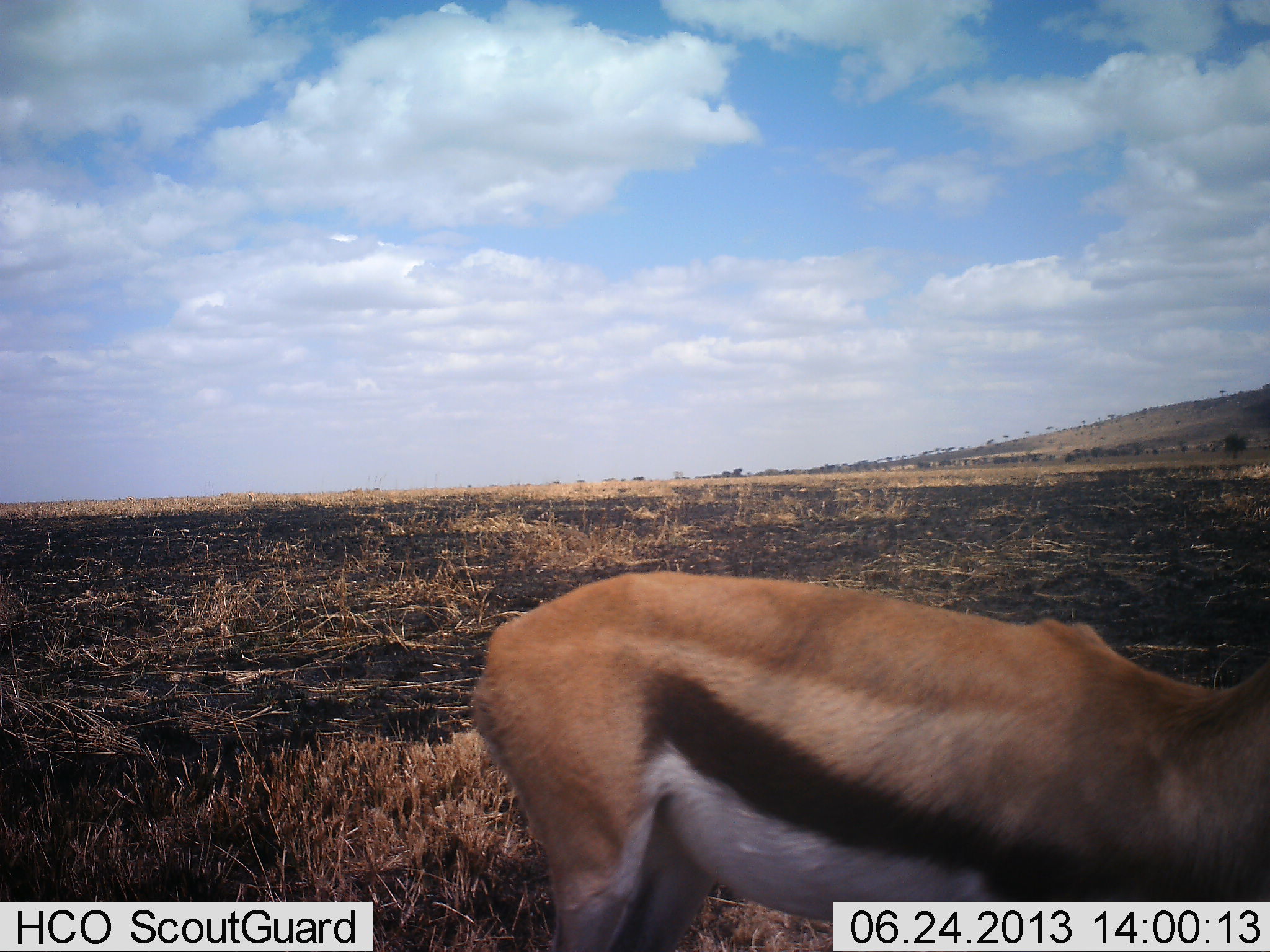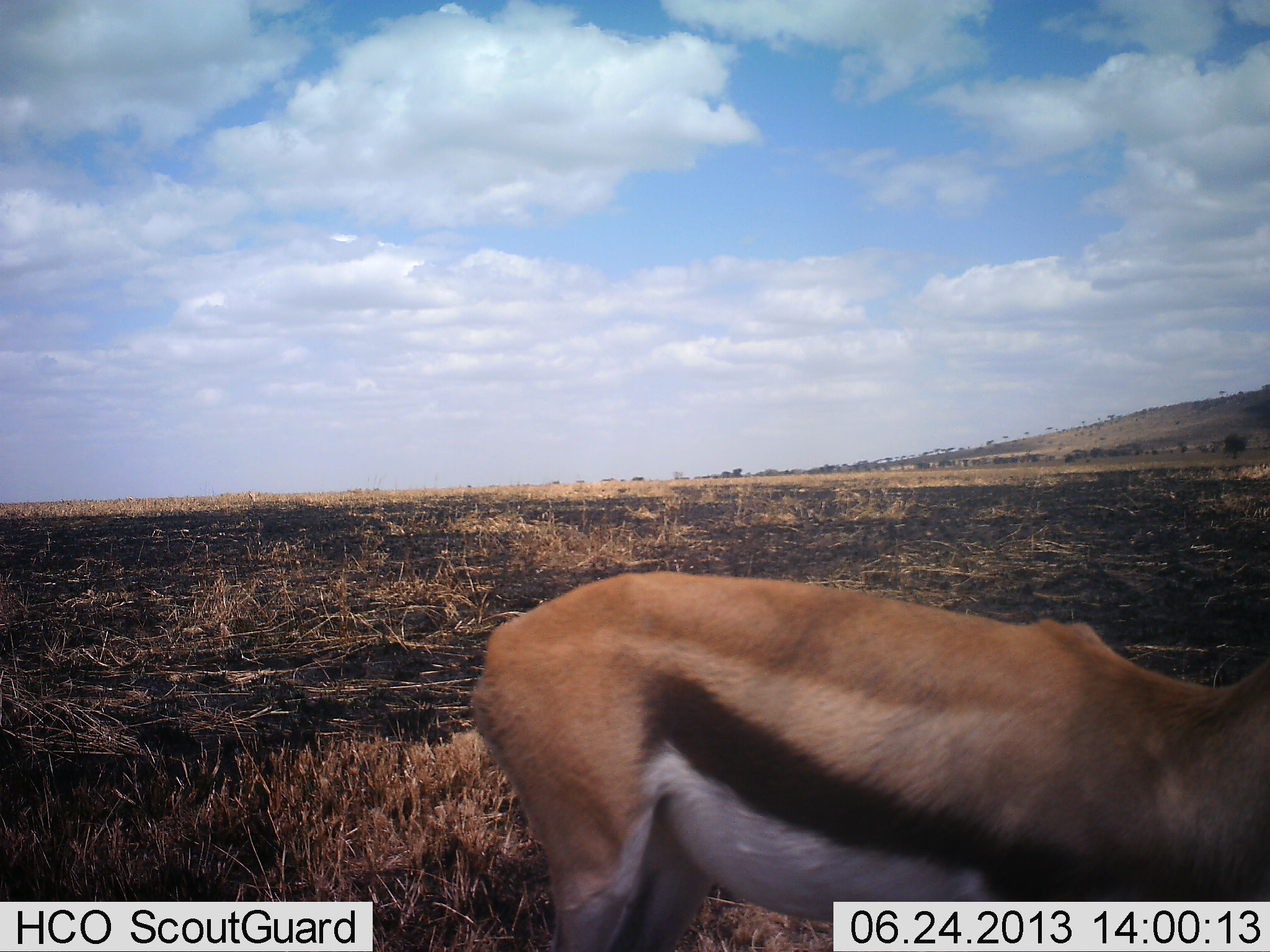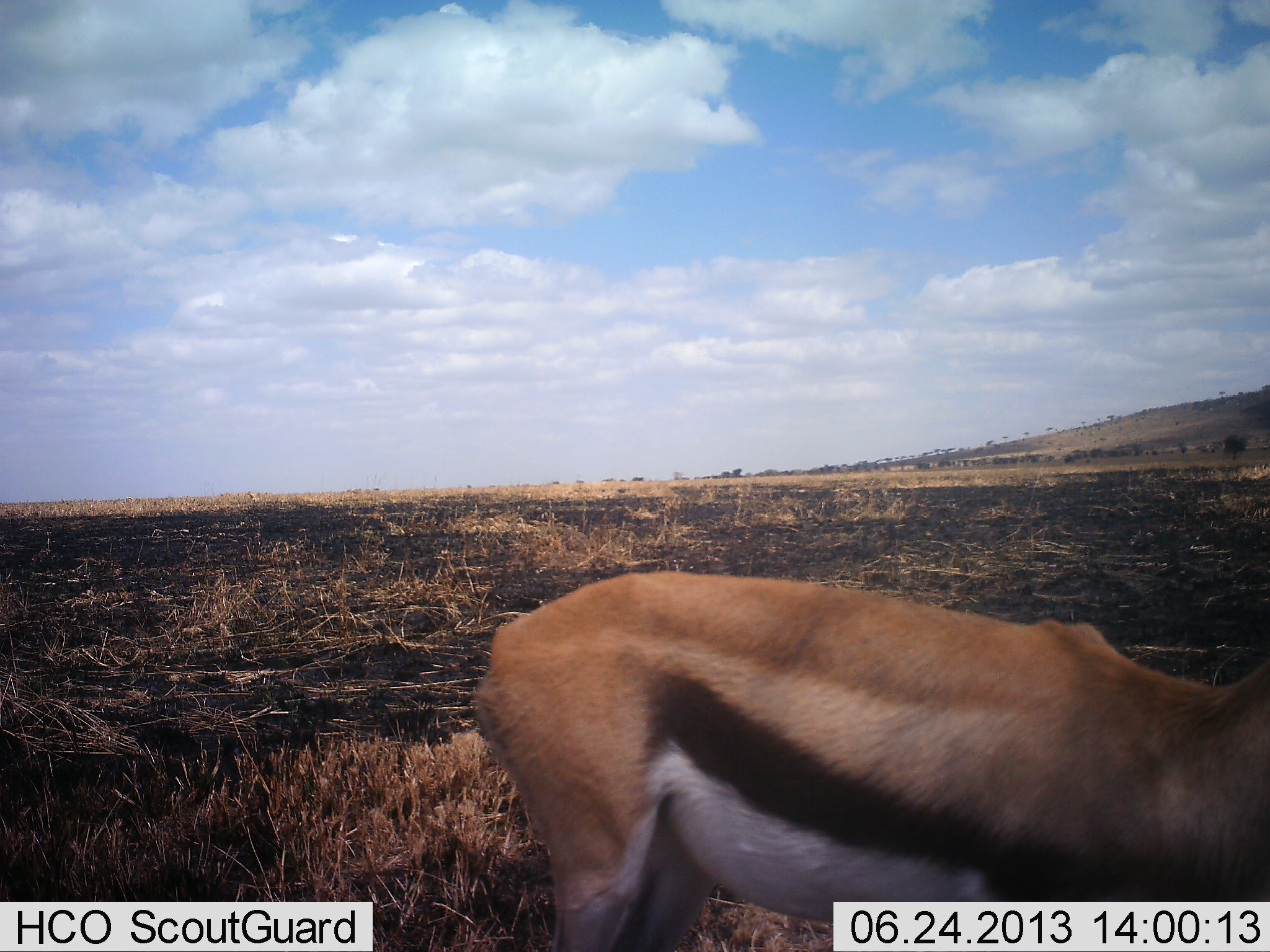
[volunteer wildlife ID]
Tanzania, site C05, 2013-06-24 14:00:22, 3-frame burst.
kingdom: Animalia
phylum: Chordata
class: Mammalia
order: Artiodactyla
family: Bovidae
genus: Eudorcas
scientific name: Eudorcas thomsonii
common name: thomson's gazelle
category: gazellethomsons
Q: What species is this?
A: Gazellethomsons (thomson's gazelle) (Eudorcas thomsonii).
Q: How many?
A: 1.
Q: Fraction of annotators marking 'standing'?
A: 90%.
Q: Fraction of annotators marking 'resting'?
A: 0%.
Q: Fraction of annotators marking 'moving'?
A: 10%.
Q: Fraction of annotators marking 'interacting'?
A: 0%.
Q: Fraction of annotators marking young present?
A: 0%.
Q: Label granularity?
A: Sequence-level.